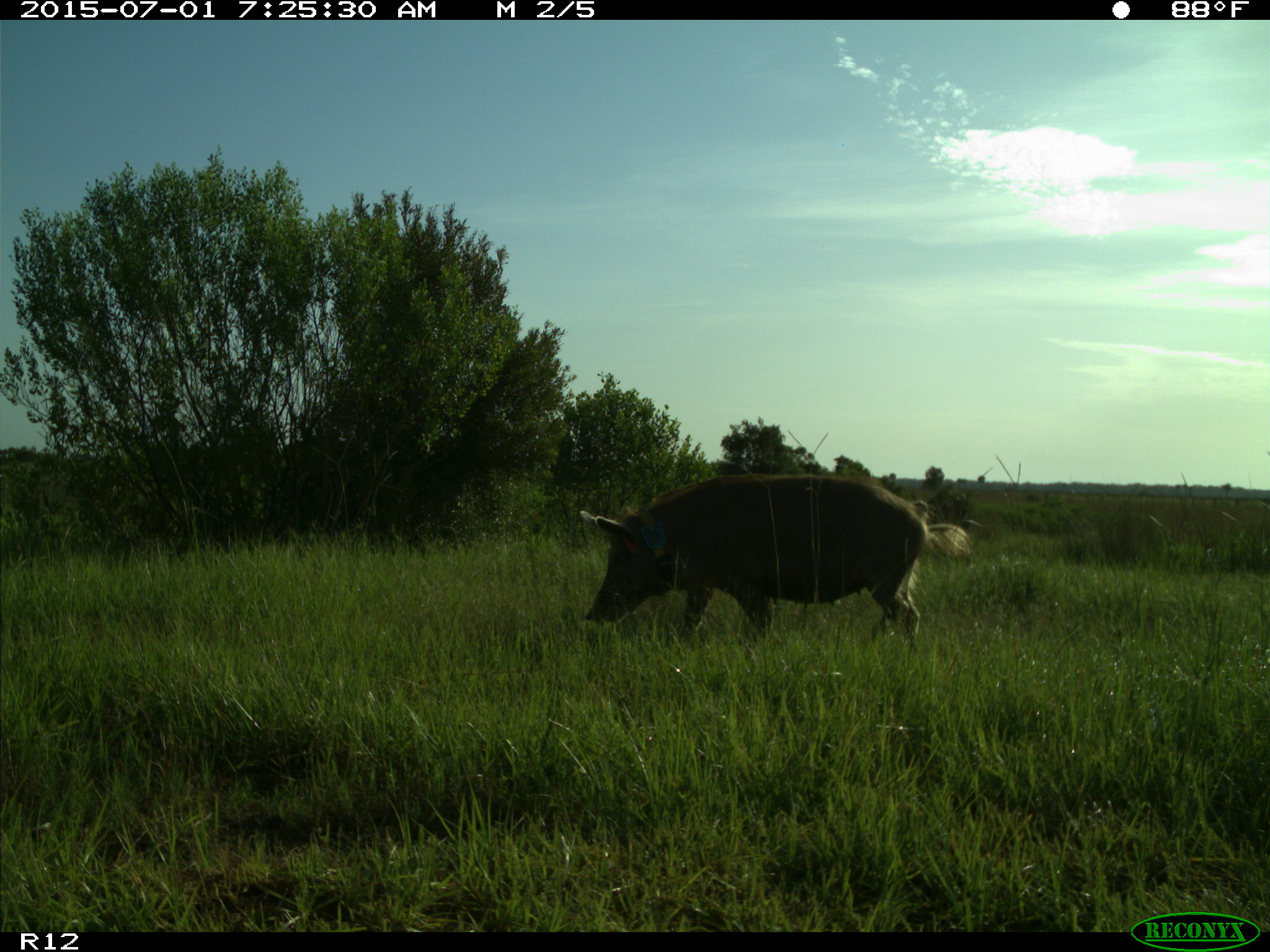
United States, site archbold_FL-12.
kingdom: Animalia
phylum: Chordata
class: Mammalia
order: Artiodactyla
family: Suidae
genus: Sus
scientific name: Sus scrofa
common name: wild boar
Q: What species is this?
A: Sus scrofa (wild boar).